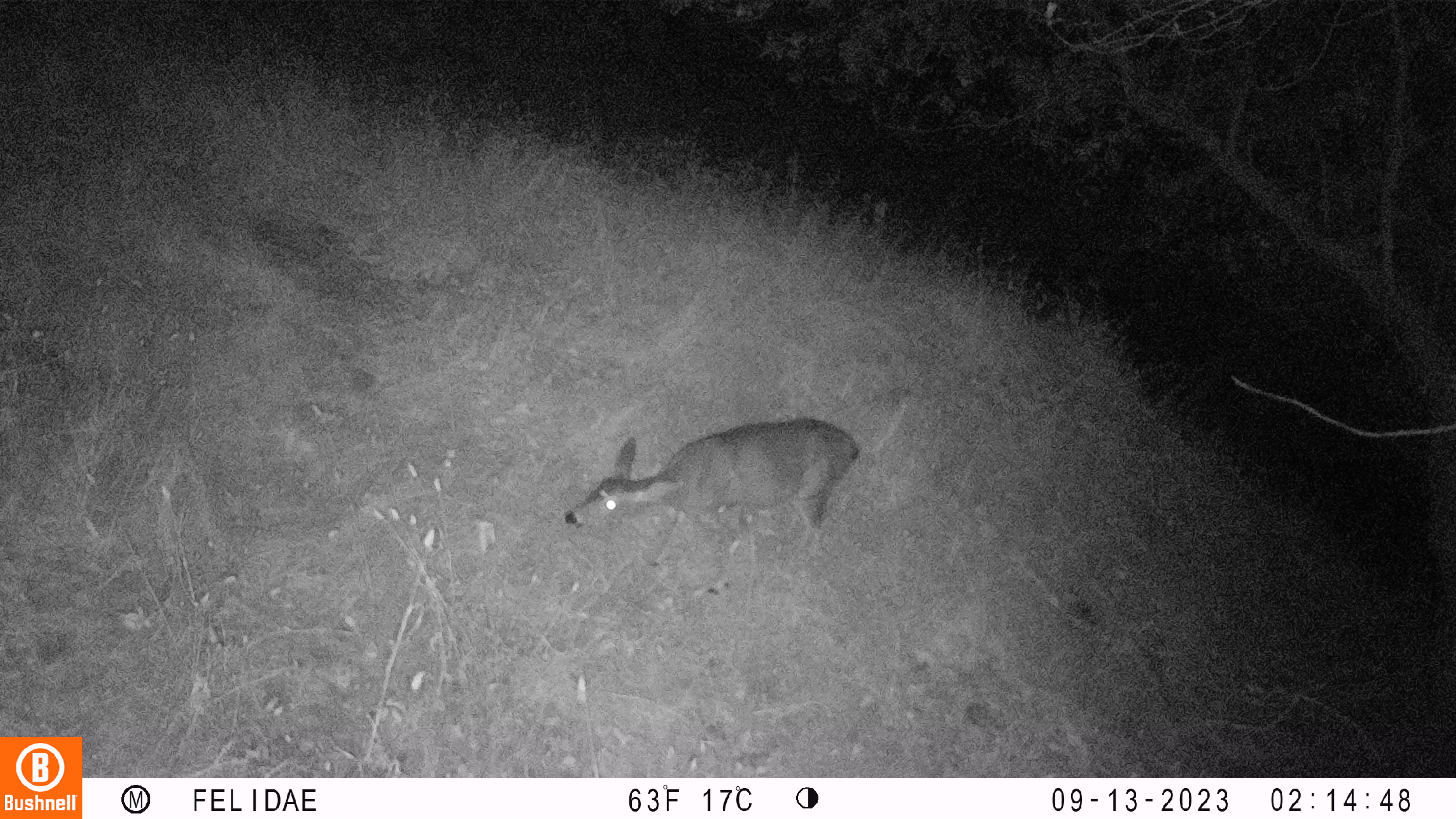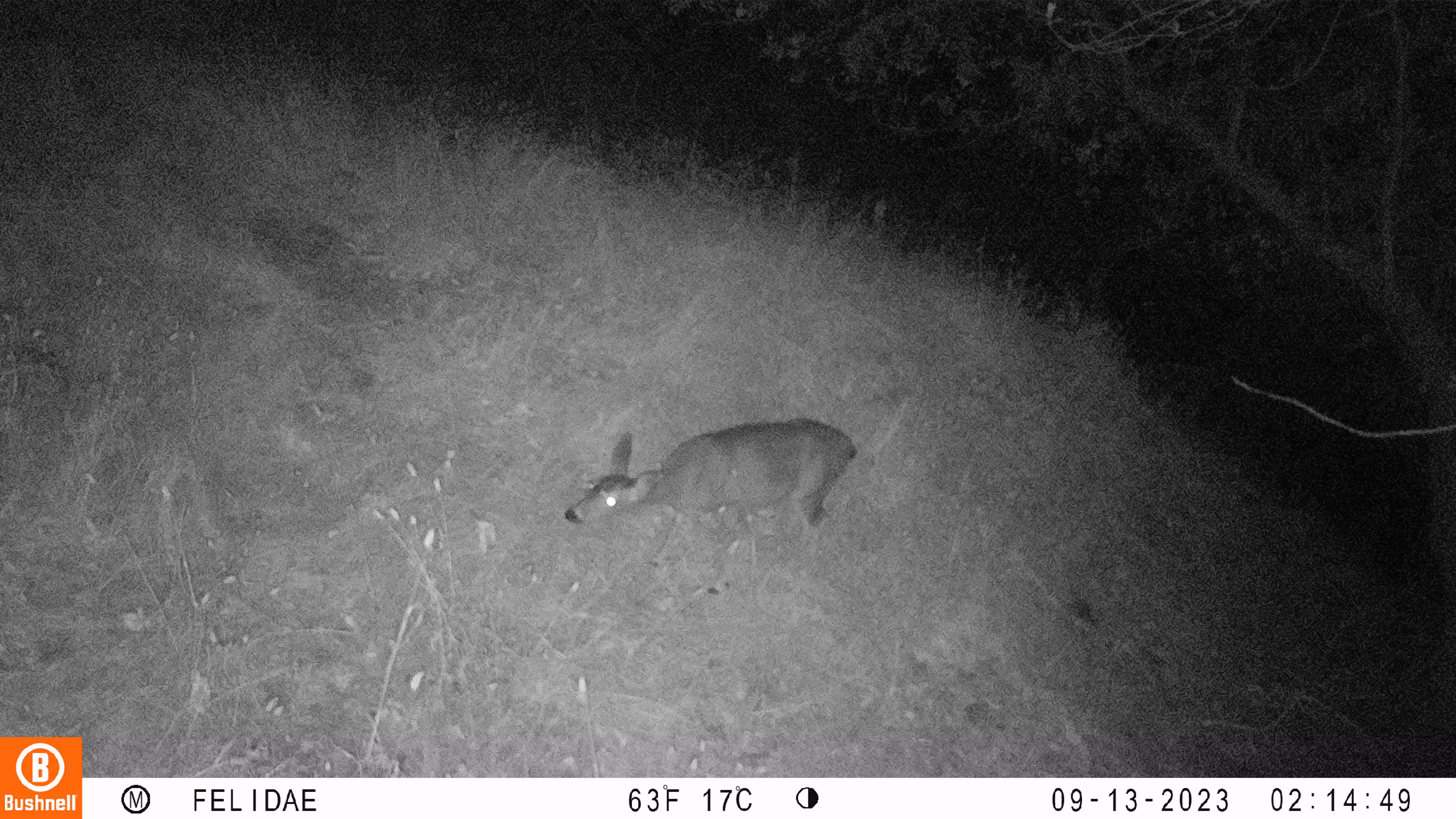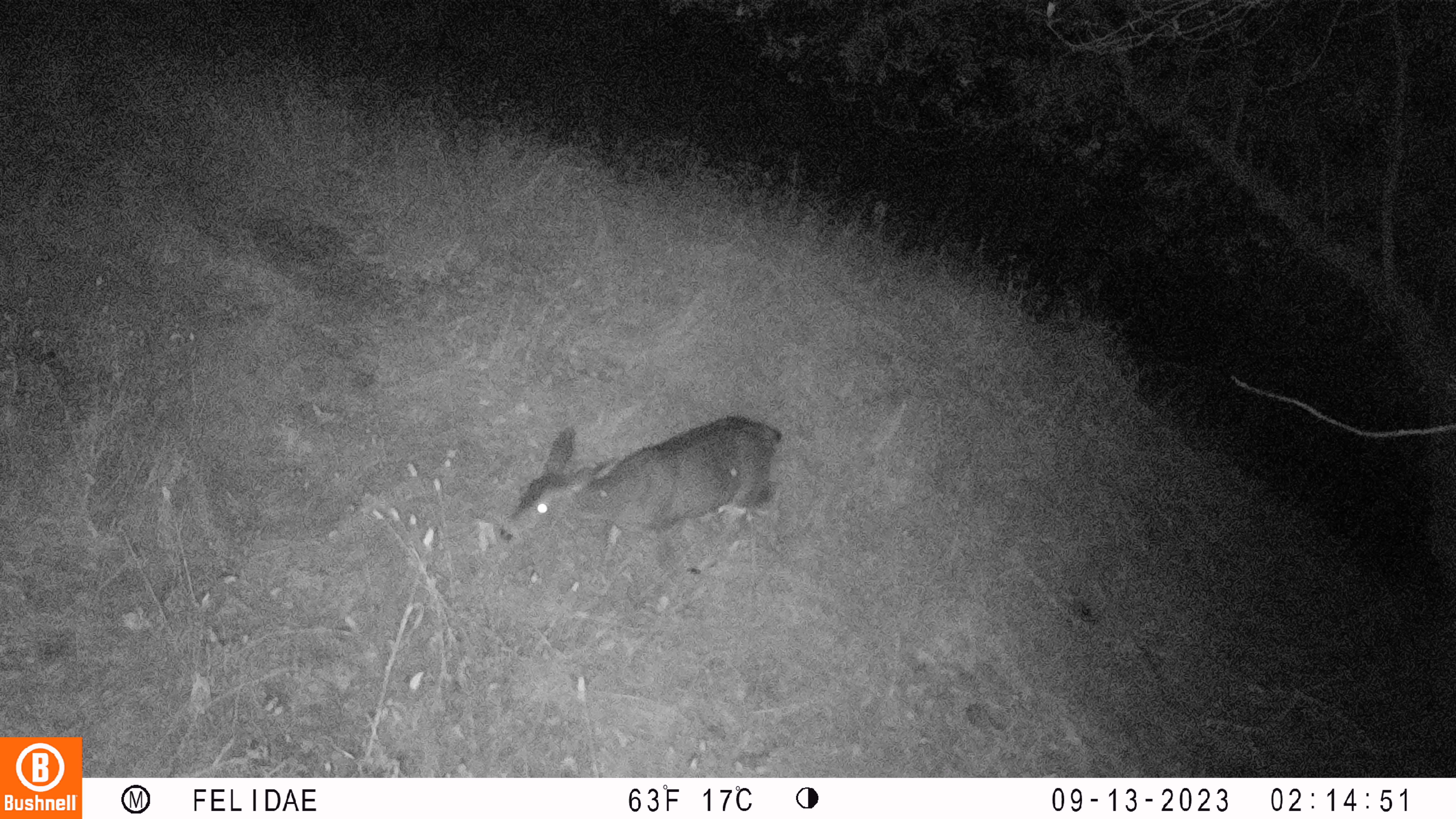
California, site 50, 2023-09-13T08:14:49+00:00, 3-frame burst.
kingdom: Animalia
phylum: Chordata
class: Mammalia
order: Artiodactyla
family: Cervidae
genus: Odocoileus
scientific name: Odocoileus hemionus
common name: mule deer